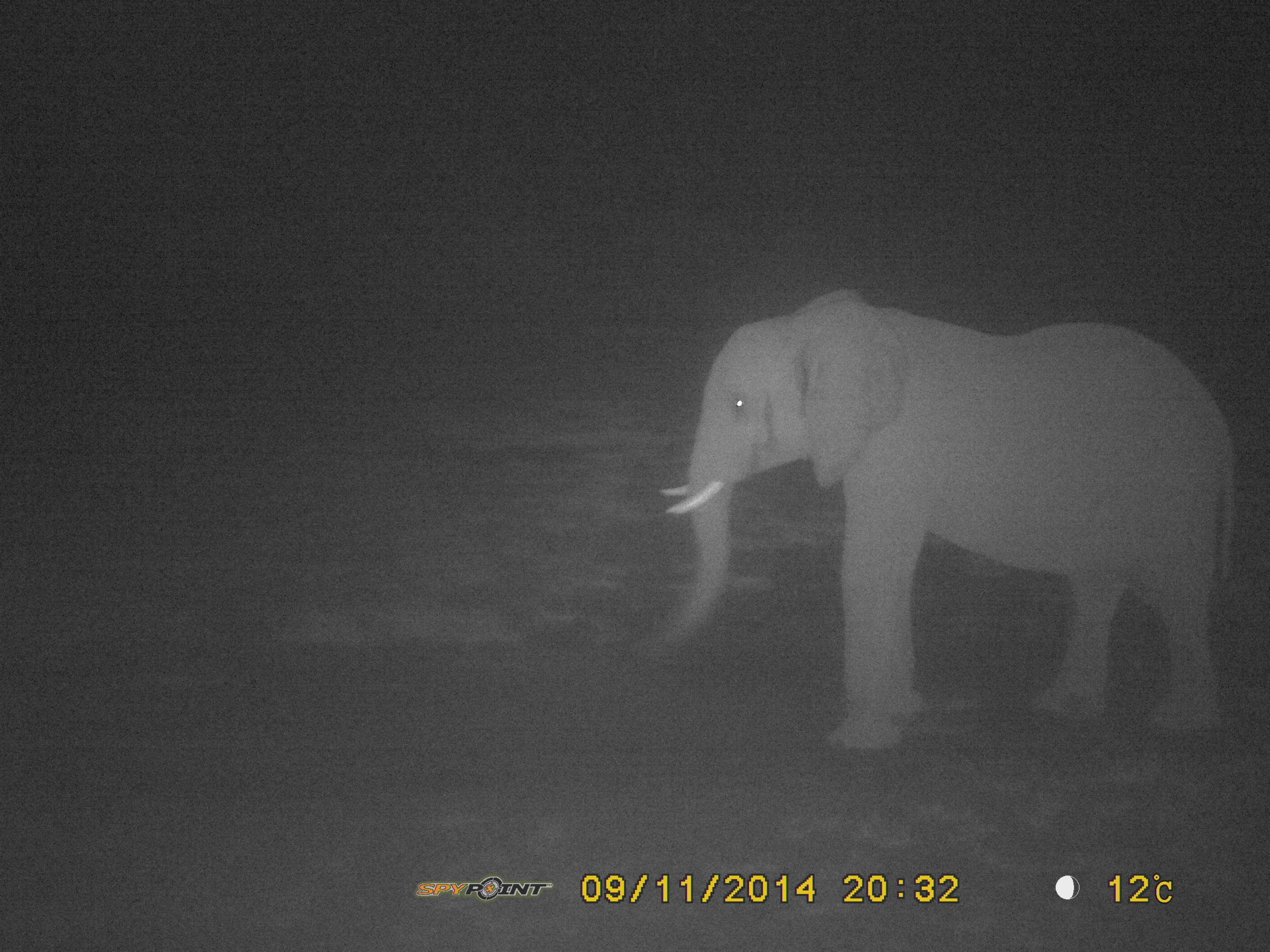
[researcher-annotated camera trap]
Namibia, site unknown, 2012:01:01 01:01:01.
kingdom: Animalia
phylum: Chordata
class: Mammalia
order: Proboscidea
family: Elephantidae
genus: Loxodonta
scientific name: Loxodonta africana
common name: african elephant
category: loxodanta africana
Loxodanta africana (african elephant) (Loxodonta africana).